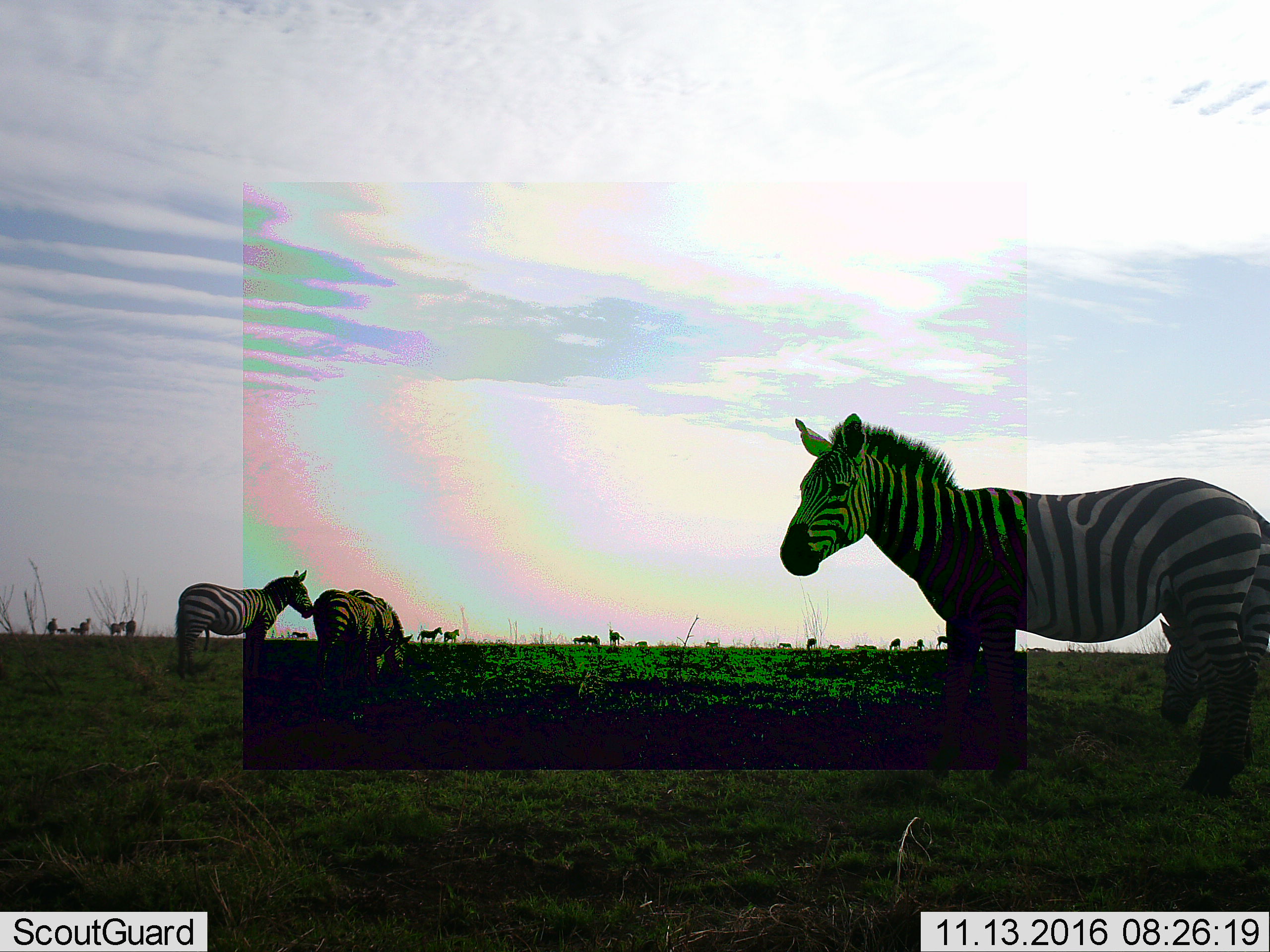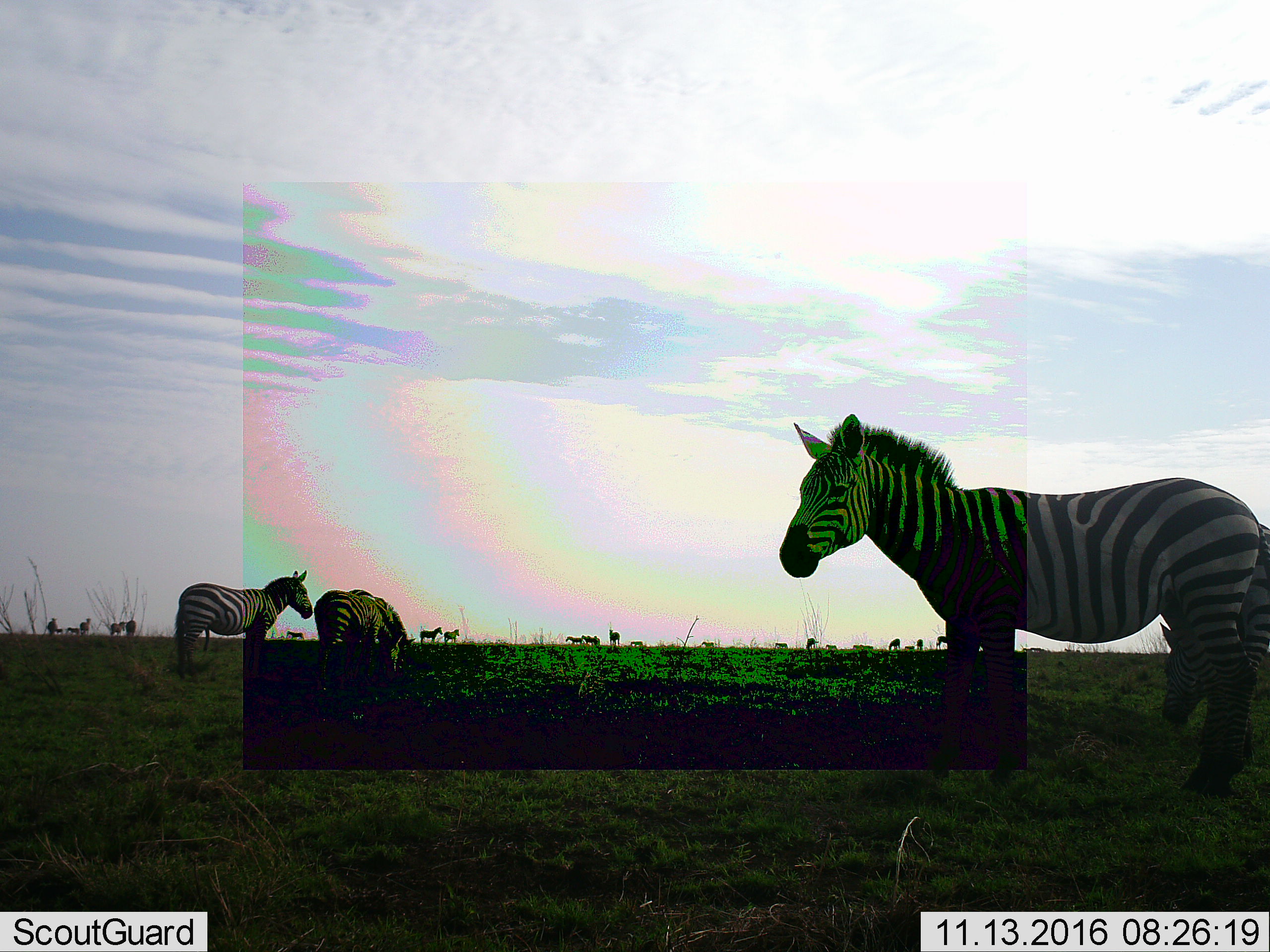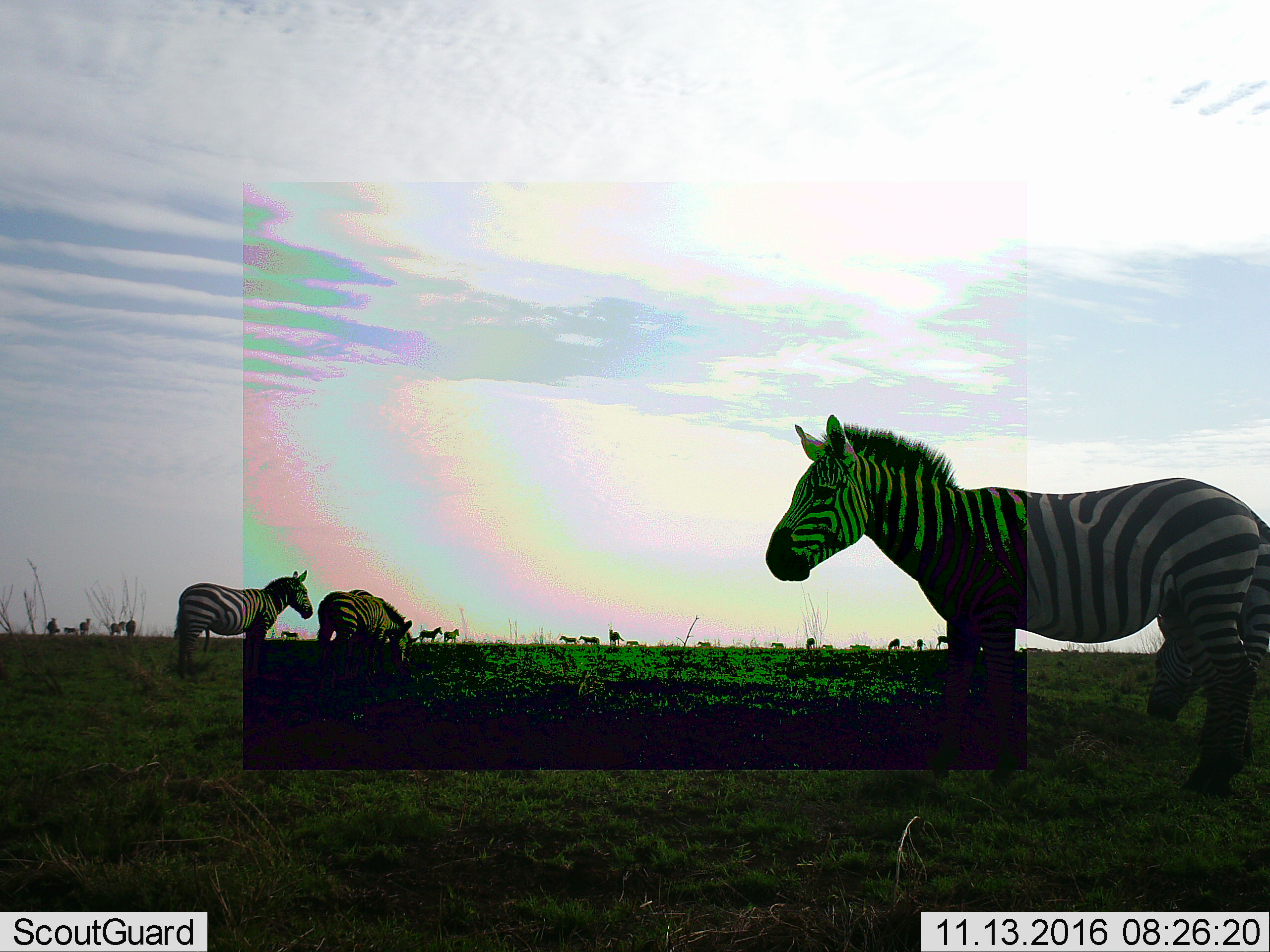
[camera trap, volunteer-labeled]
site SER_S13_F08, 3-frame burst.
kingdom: Animalia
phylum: Chordata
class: Mammalia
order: Perissodactyla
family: Equidae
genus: Equus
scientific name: Equus quagga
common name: plains zebra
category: zebraplains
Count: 11-50.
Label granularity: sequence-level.